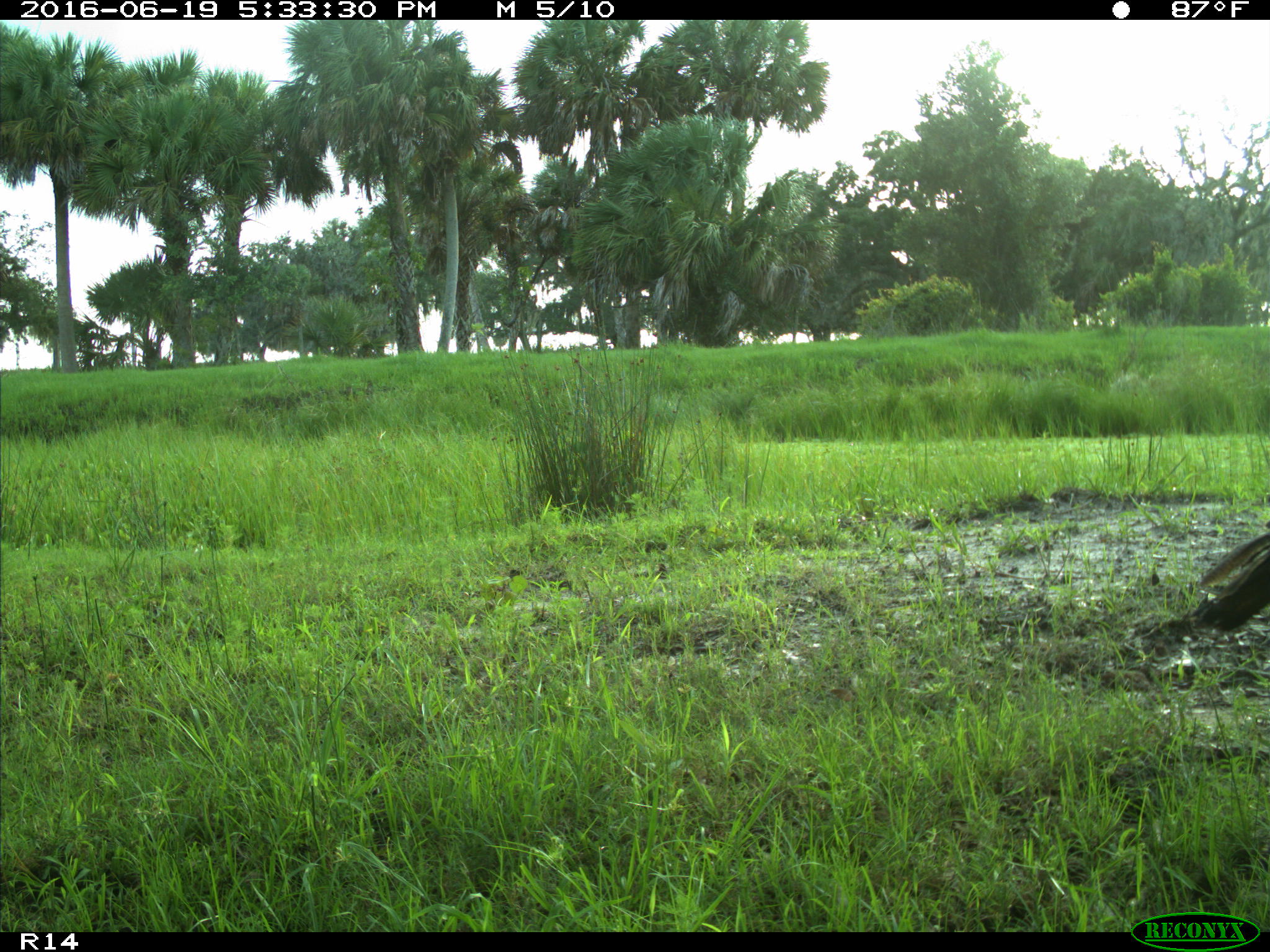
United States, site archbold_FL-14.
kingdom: Animalia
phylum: Chordata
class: Aves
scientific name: Aves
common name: birds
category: unidentified bird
Unidentified bird (birds) (Aves).